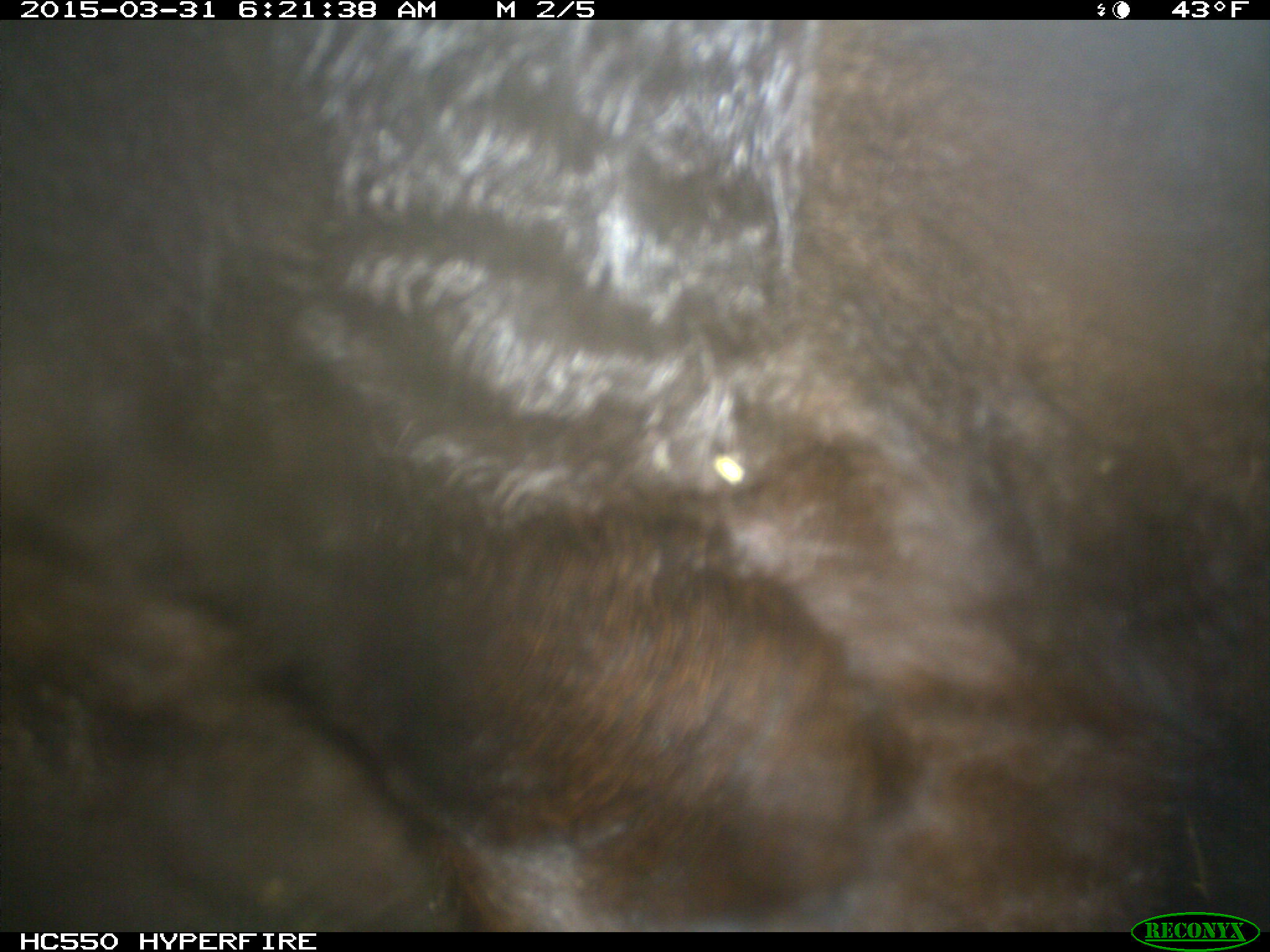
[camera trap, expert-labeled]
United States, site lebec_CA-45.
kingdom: Animalia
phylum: Chordata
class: Mammalia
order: Artiodactyla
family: Bovidae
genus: Bos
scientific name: Bos taurus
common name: domestic cow